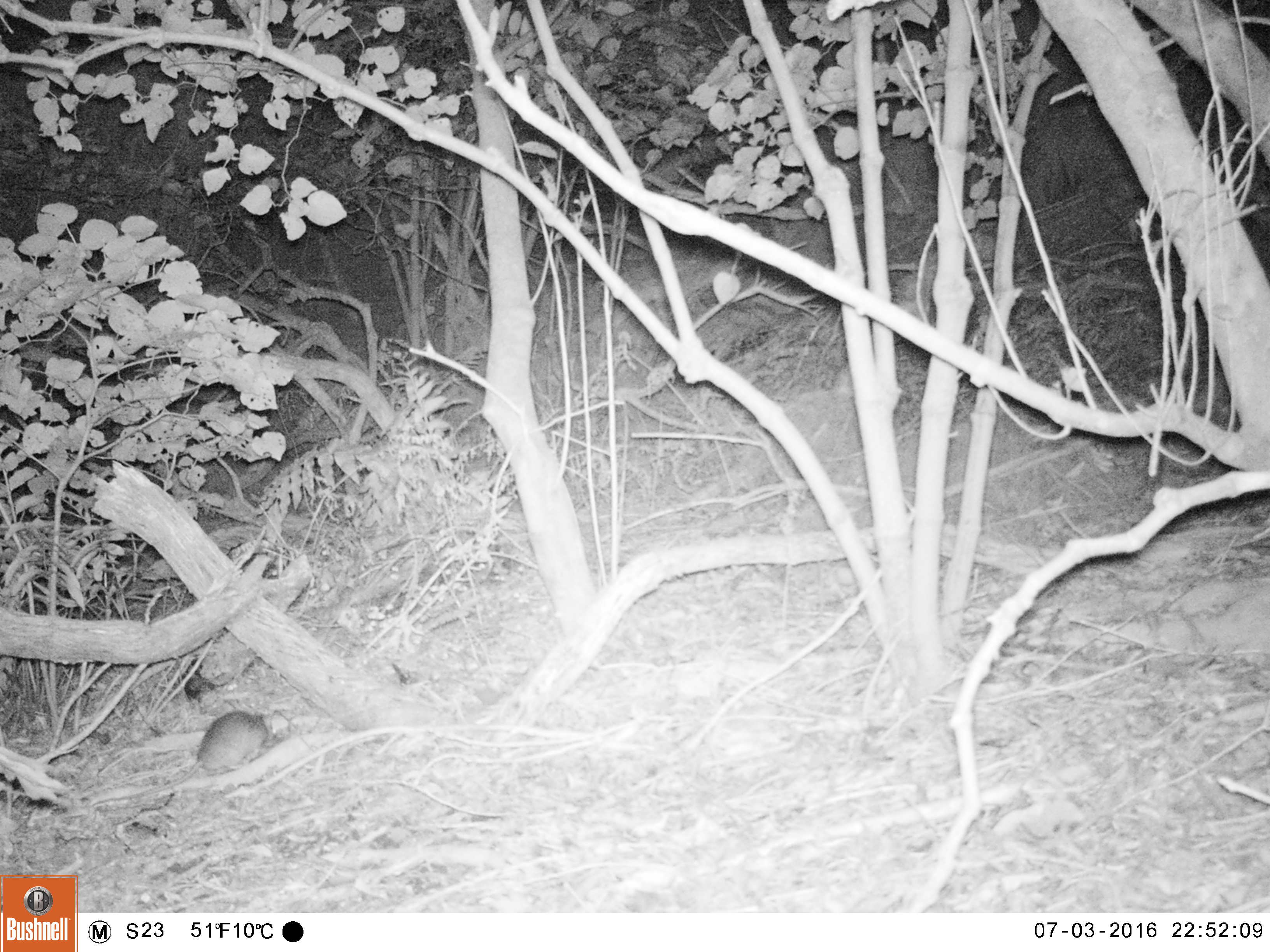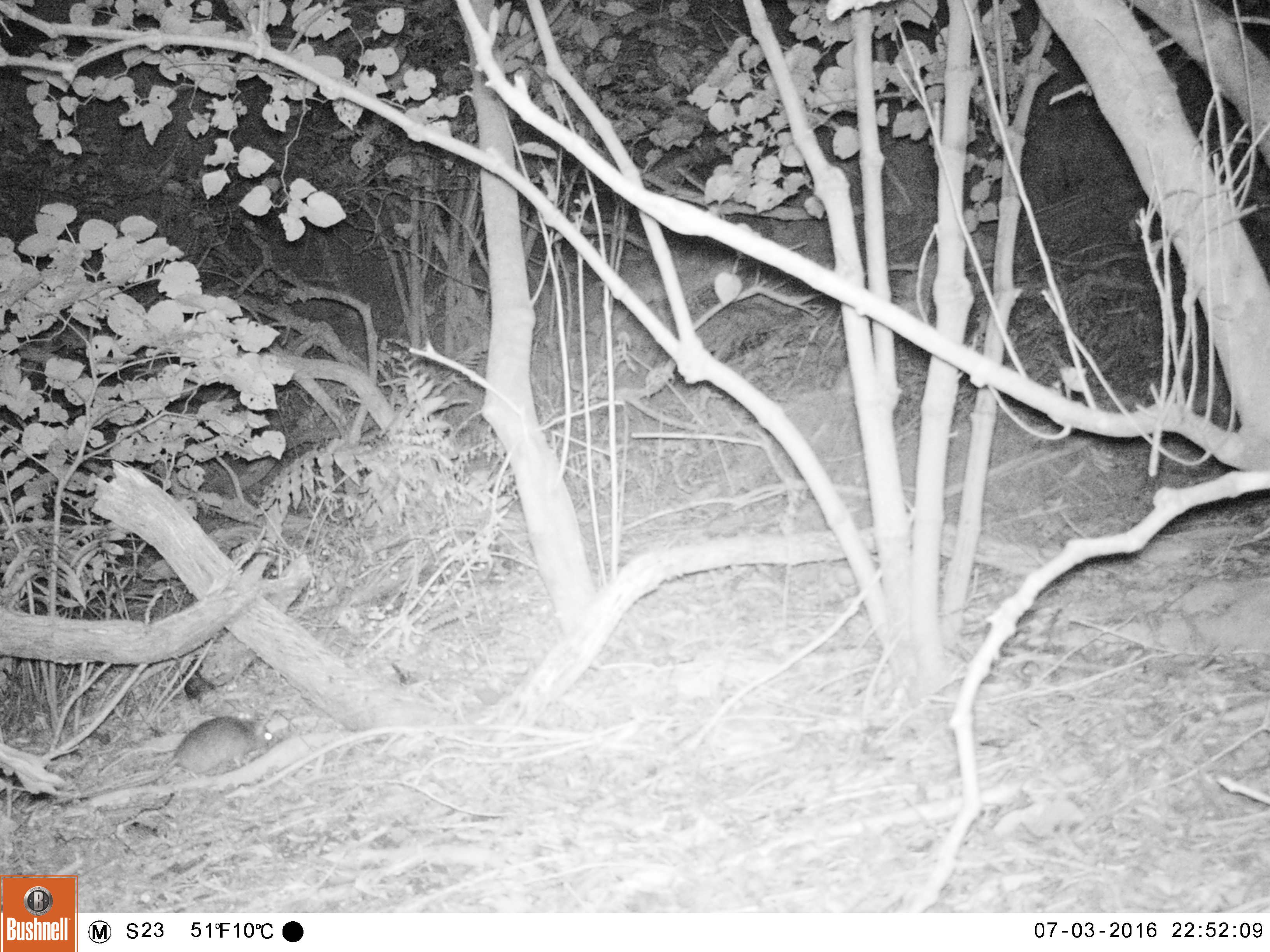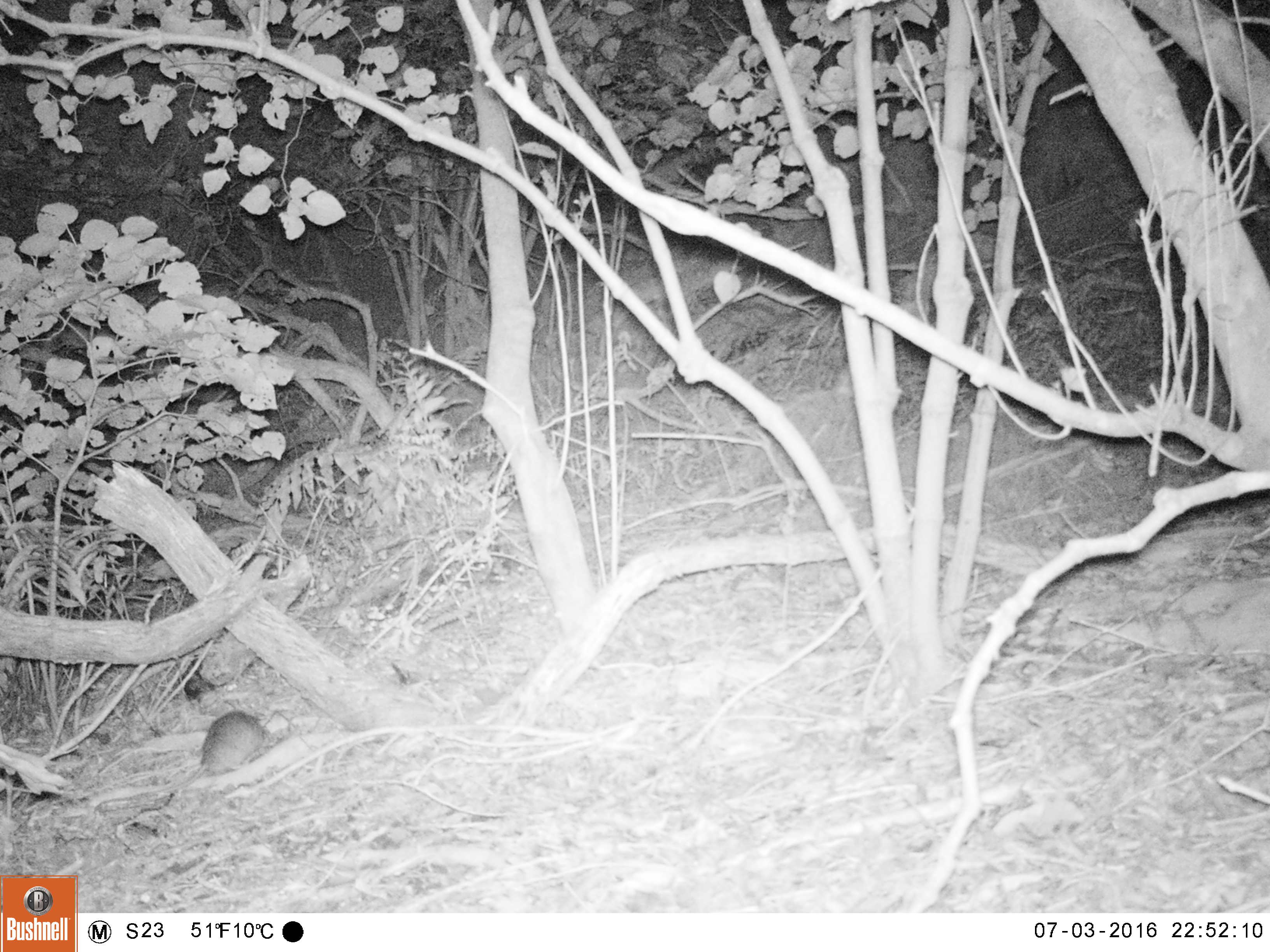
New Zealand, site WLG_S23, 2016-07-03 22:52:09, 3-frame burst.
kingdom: Animalia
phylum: Chordata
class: Mammalia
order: Rodentia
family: Muridae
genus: Rattus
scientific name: Rattus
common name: rat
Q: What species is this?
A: Rat (Rattus).